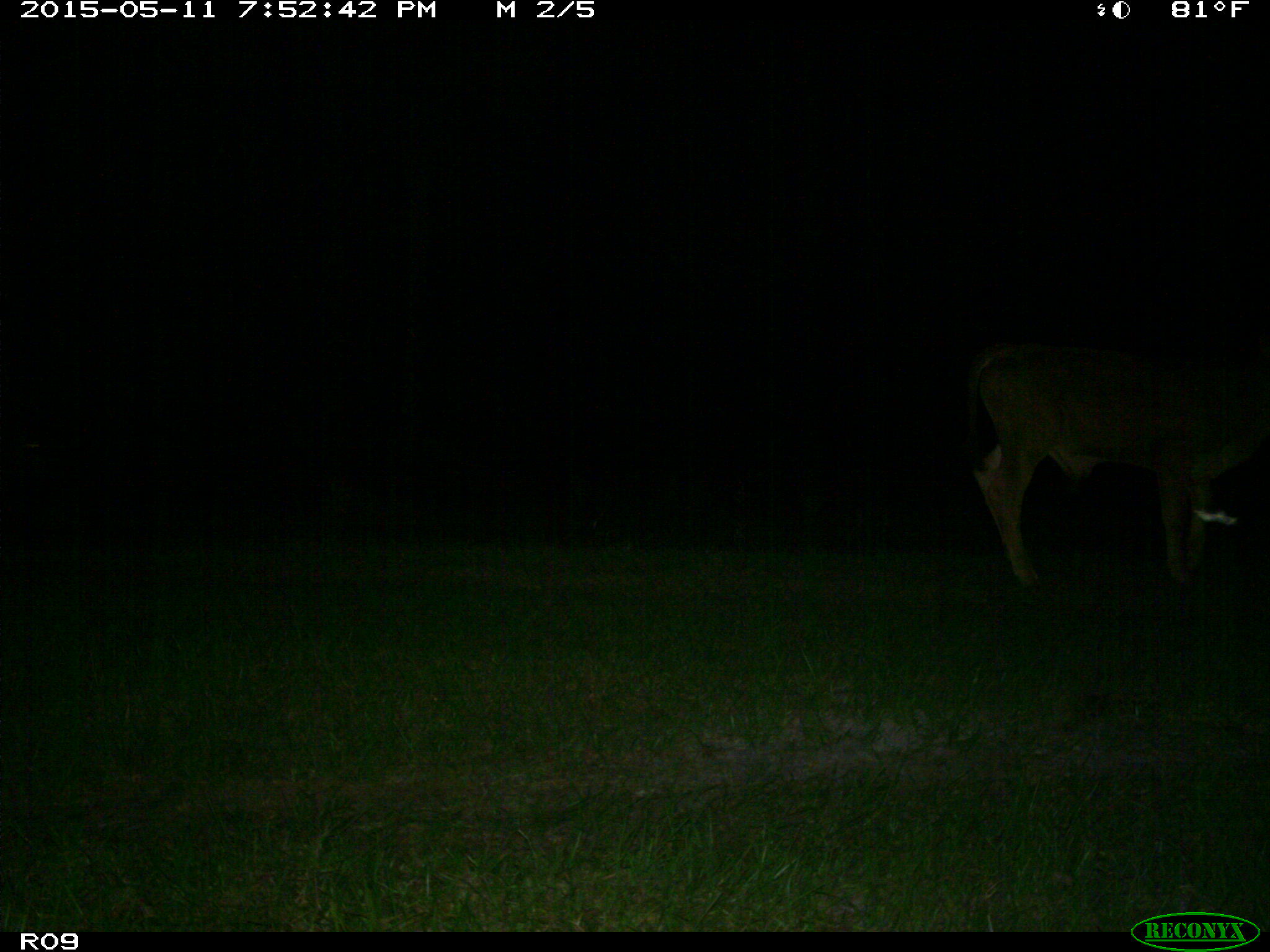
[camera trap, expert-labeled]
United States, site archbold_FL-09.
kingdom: Animalia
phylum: Chordata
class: Mammalia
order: Artiodactyla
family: Bovidae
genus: Bos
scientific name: Bos taurus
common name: domestic cow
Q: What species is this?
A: Bos taurus (domestic cow).